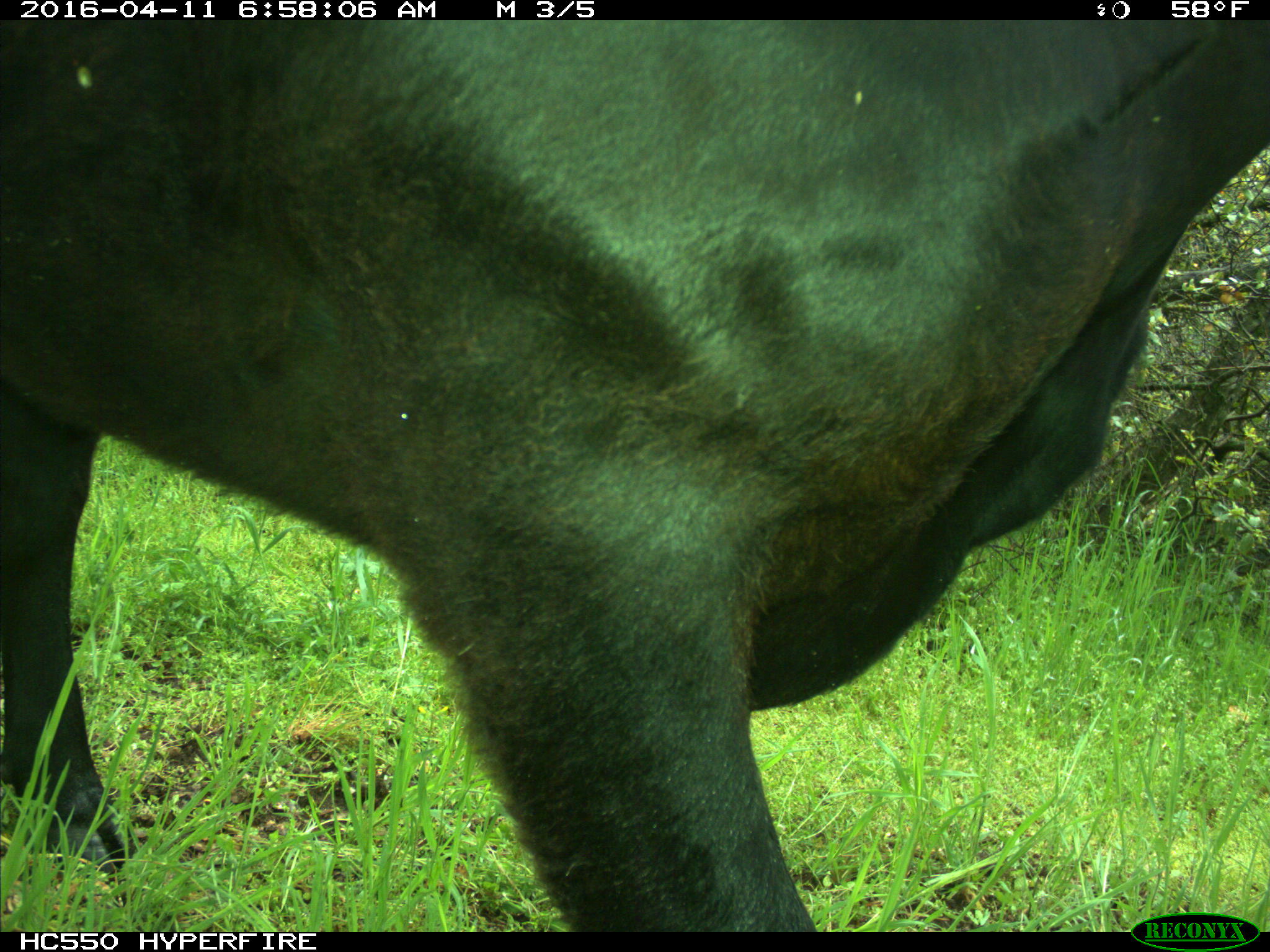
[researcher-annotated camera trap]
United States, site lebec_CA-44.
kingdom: Animalia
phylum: Chordata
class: Mammalia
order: Artiodactyla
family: Bovidae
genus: Bos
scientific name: Bos taurus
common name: domestic cow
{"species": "Bos taurus (domestic cow)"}